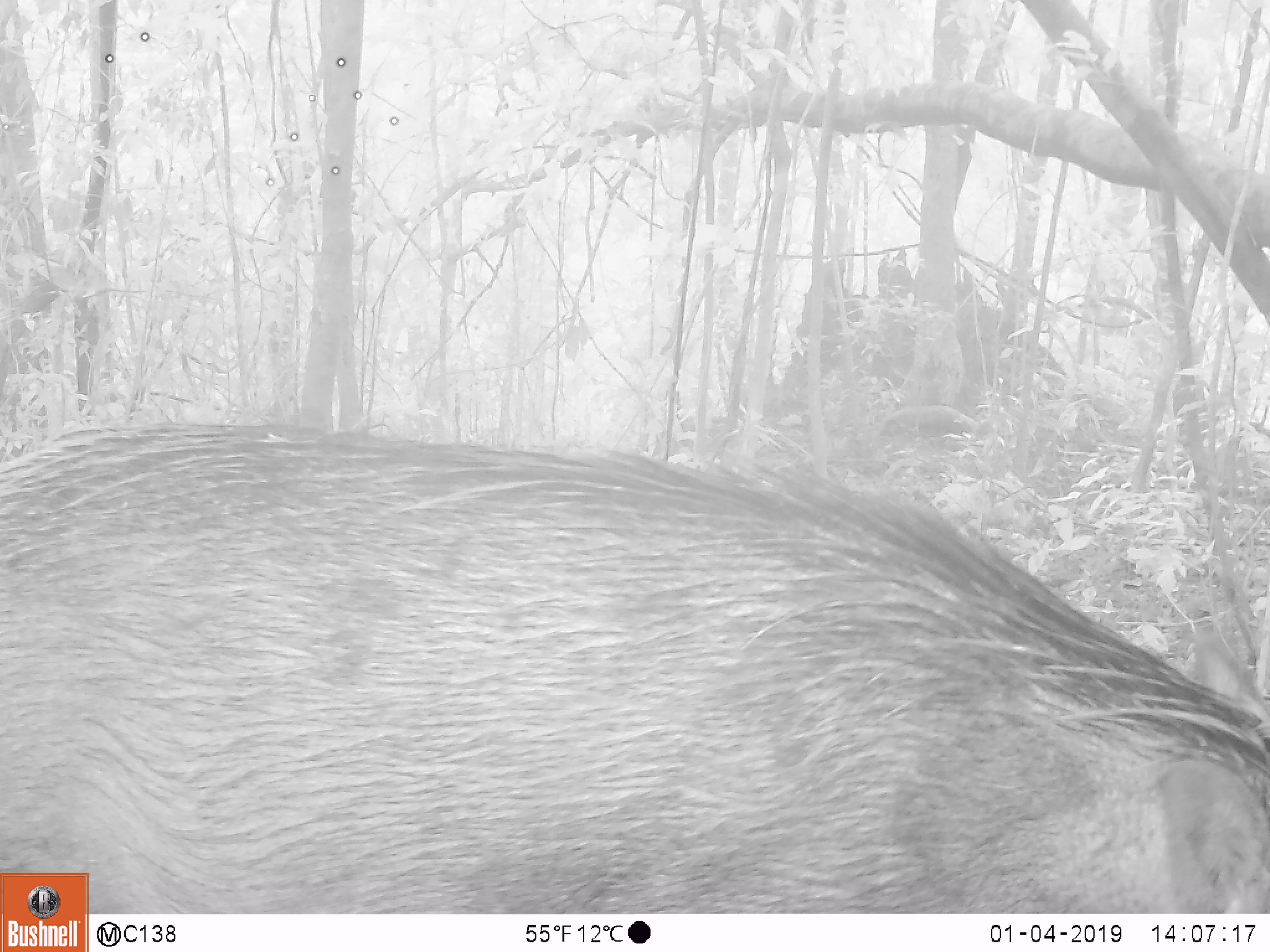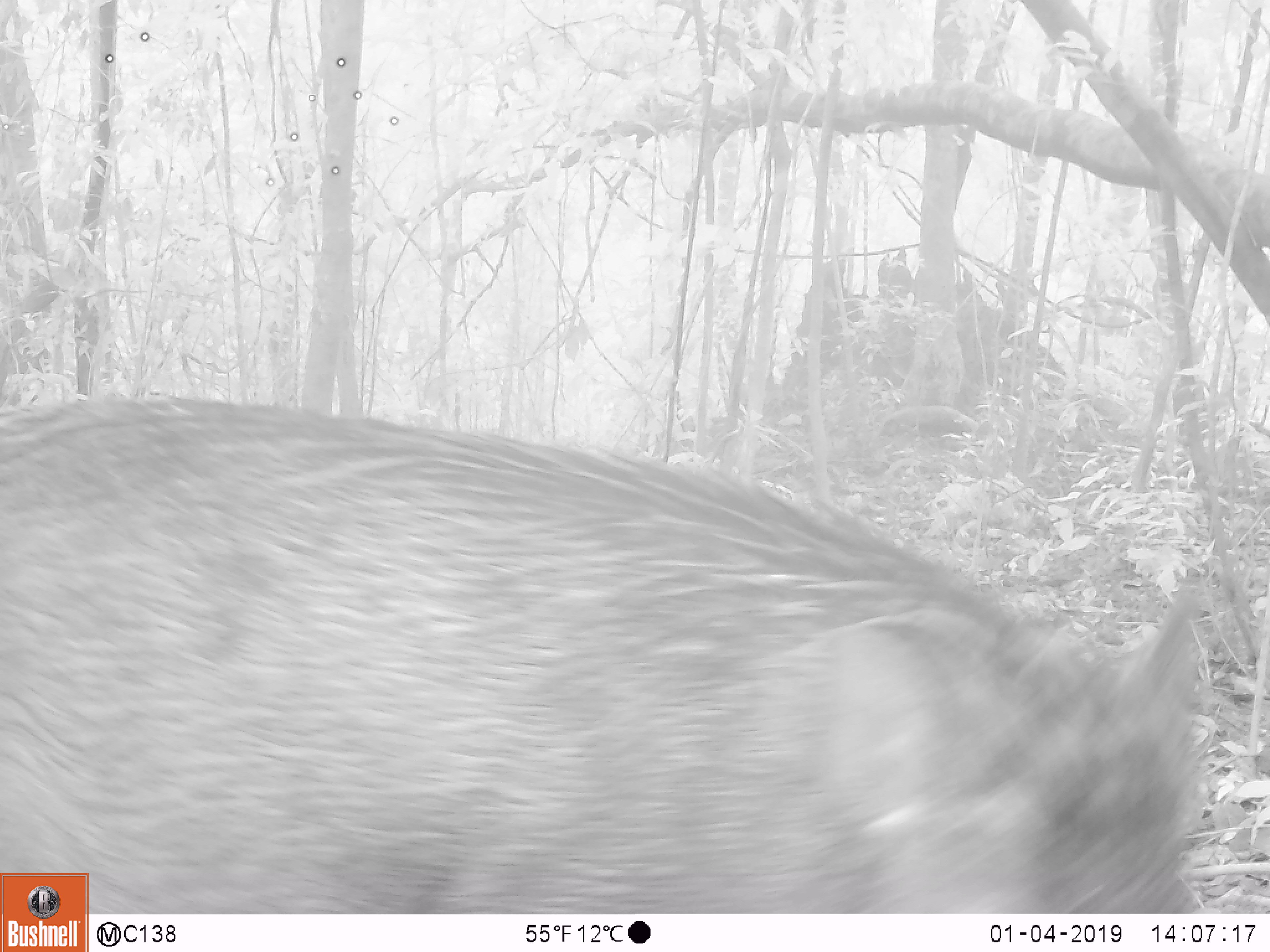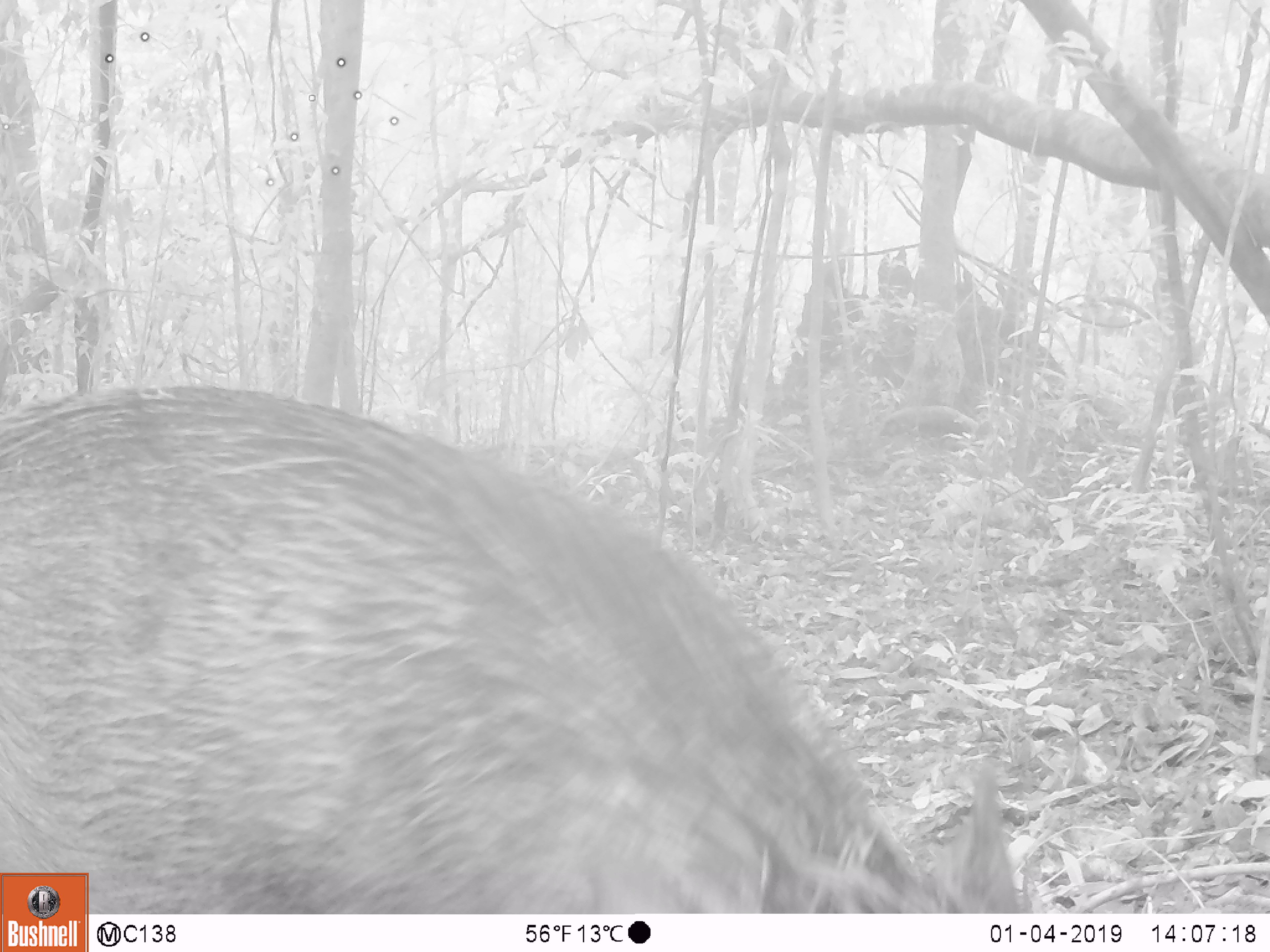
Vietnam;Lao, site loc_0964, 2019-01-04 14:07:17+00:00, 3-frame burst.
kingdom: Animalia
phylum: Chordata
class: Mammalia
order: Artiodactyla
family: Suidae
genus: Sus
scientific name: Sus scrofa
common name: eurasian wild pig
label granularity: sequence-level